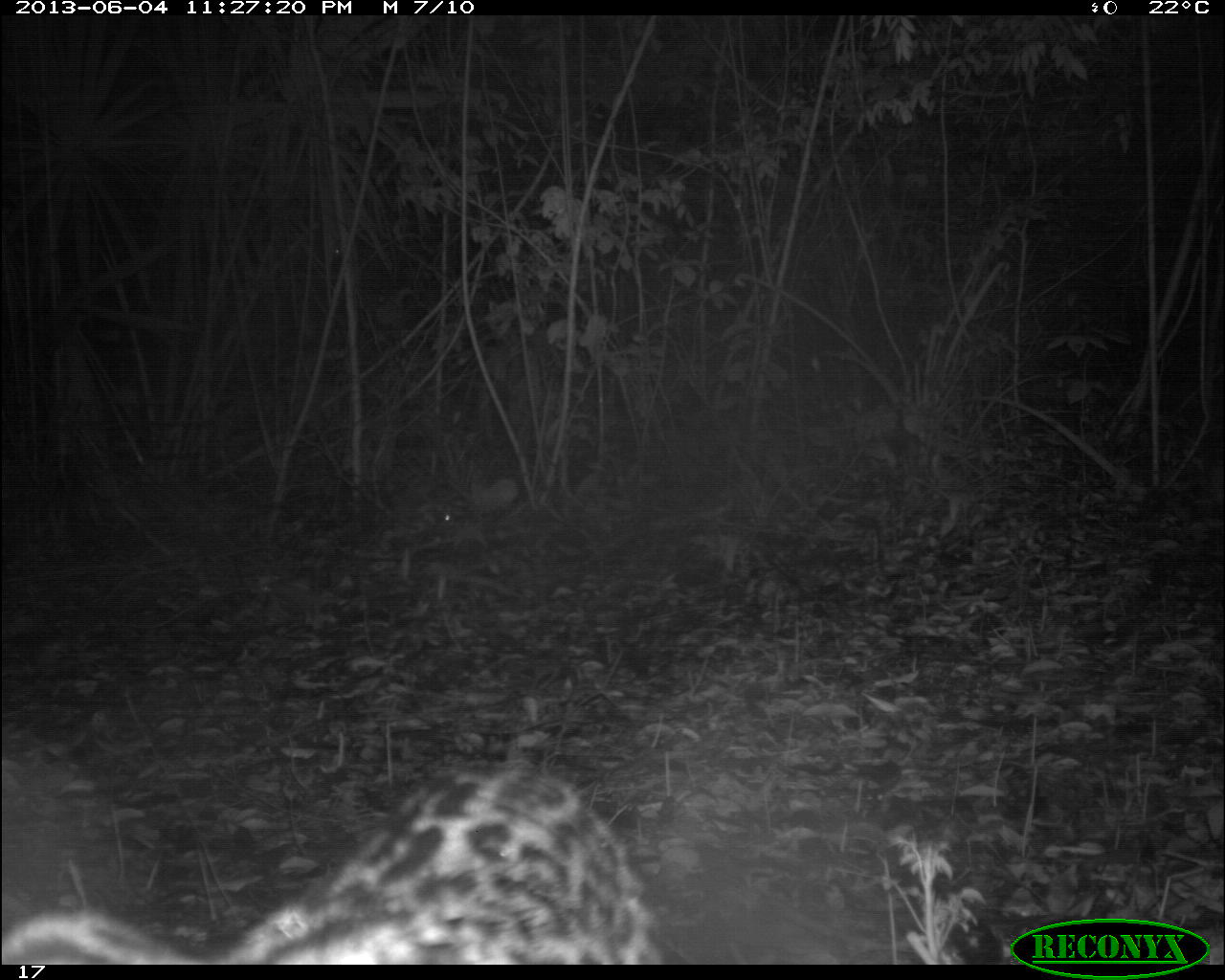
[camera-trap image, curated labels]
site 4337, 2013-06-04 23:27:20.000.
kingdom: Animalia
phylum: Chordata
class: Mammalia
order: Carnivora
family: Felidae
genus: Leopardus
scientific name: Leopardus pardalis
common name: ocelot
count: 1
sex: male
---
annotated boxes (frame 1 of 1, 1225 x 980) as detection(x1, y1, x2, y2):
leopardus pardalis: detection(0, 761, 661, 964)